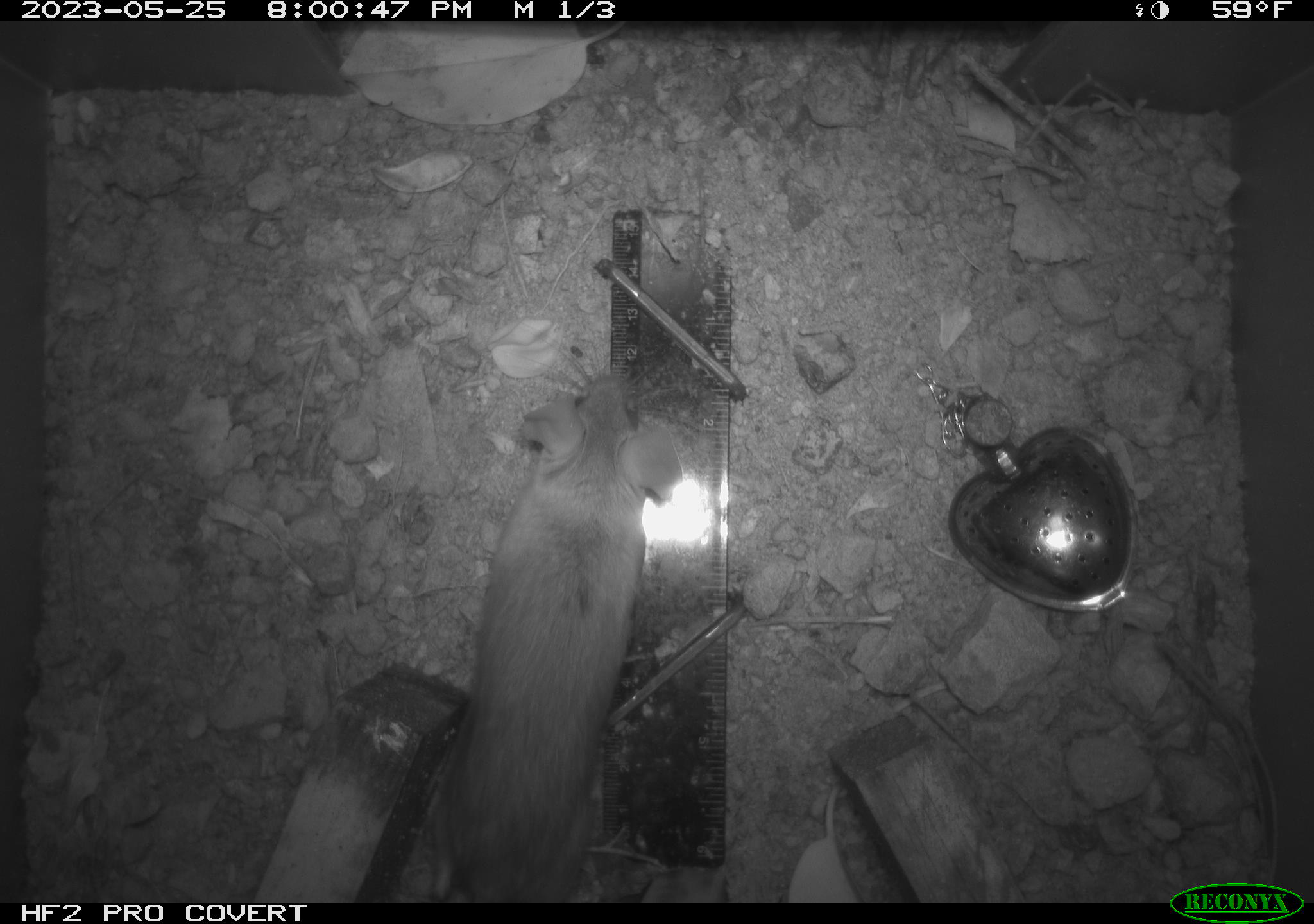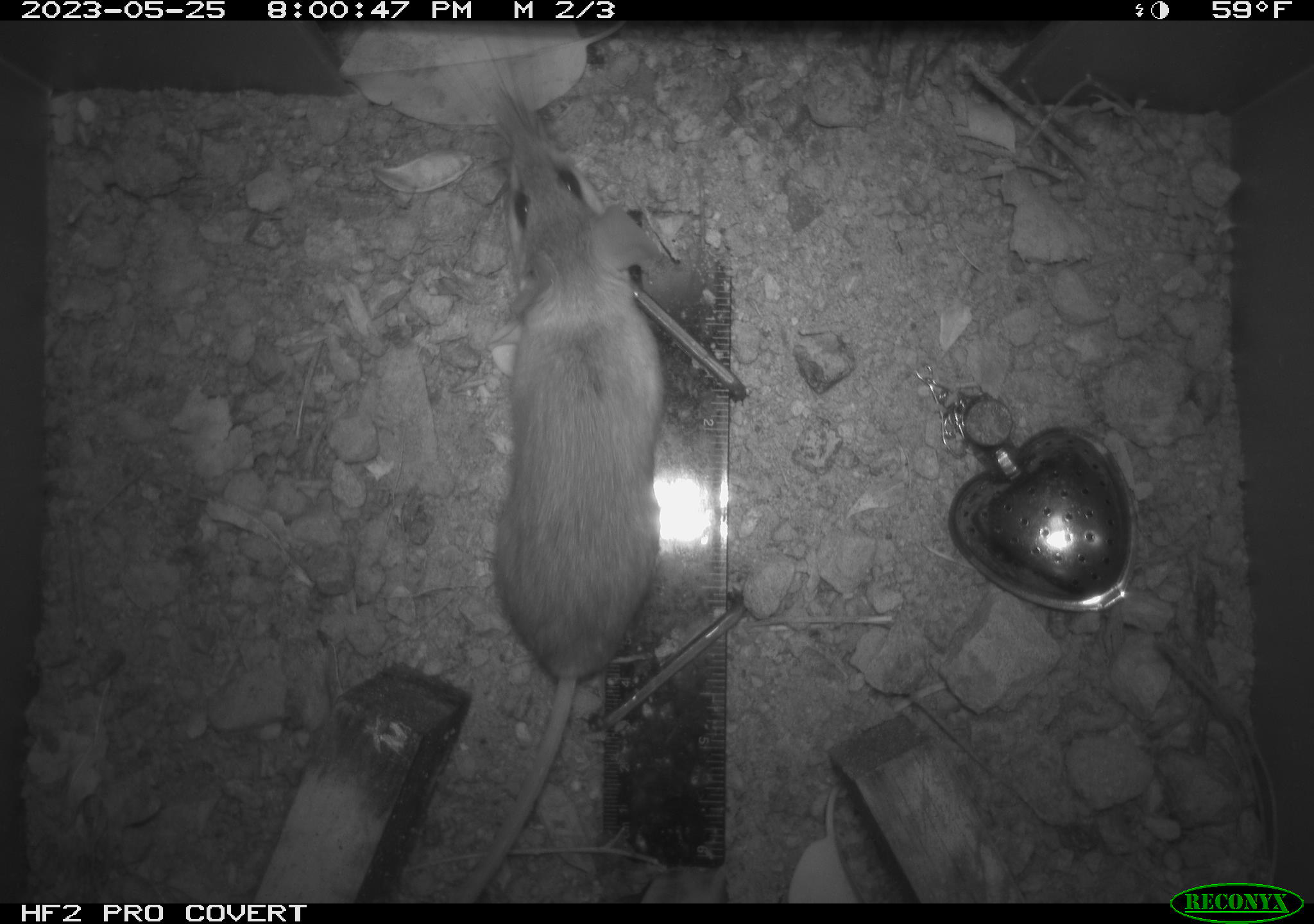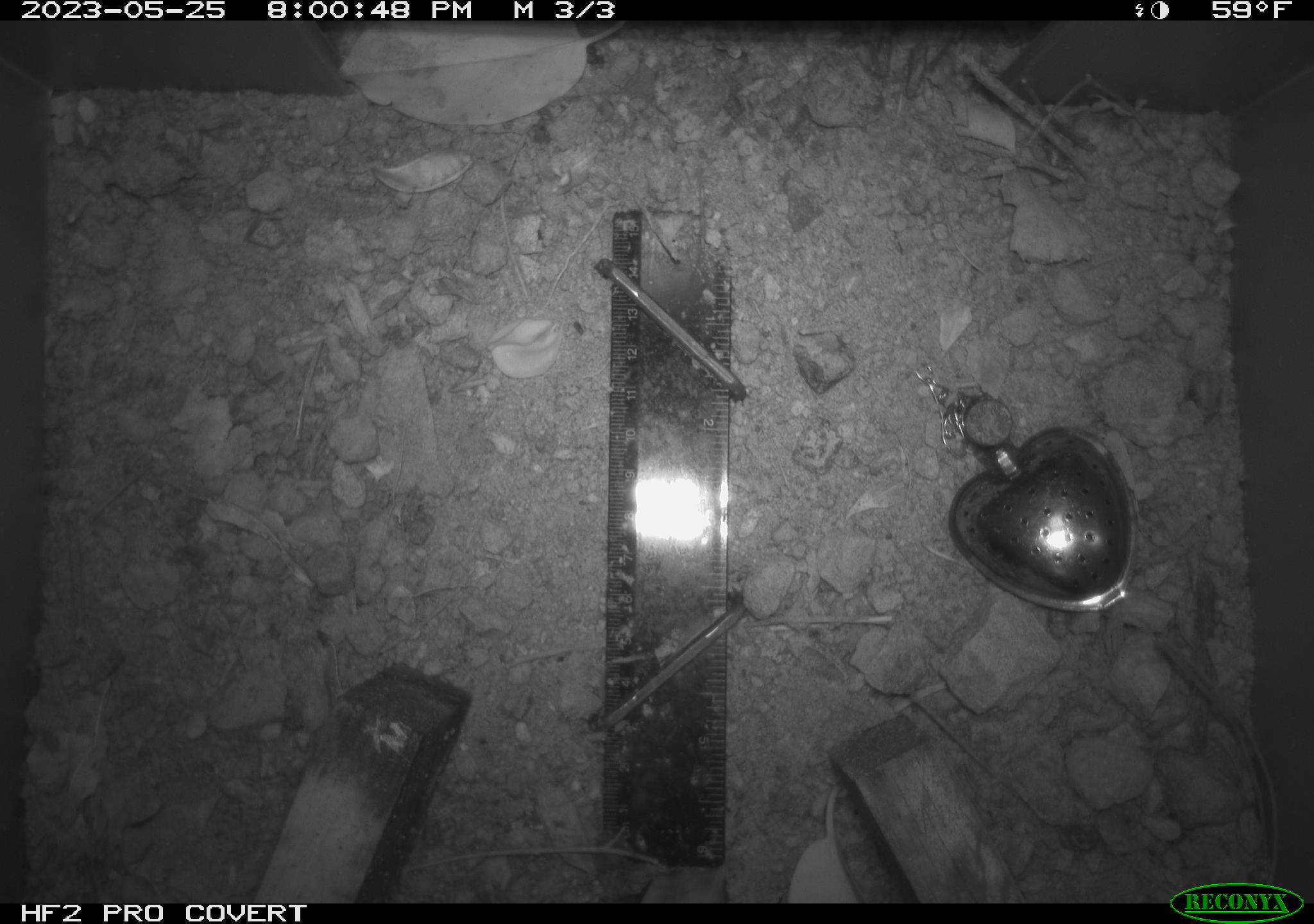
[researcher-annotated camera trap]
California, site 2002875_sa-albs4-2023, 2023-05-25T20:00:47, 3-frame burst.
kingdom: Animalia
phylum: Chordata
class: Mammalia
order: Rodentia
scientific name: Rodentia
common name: mouse species